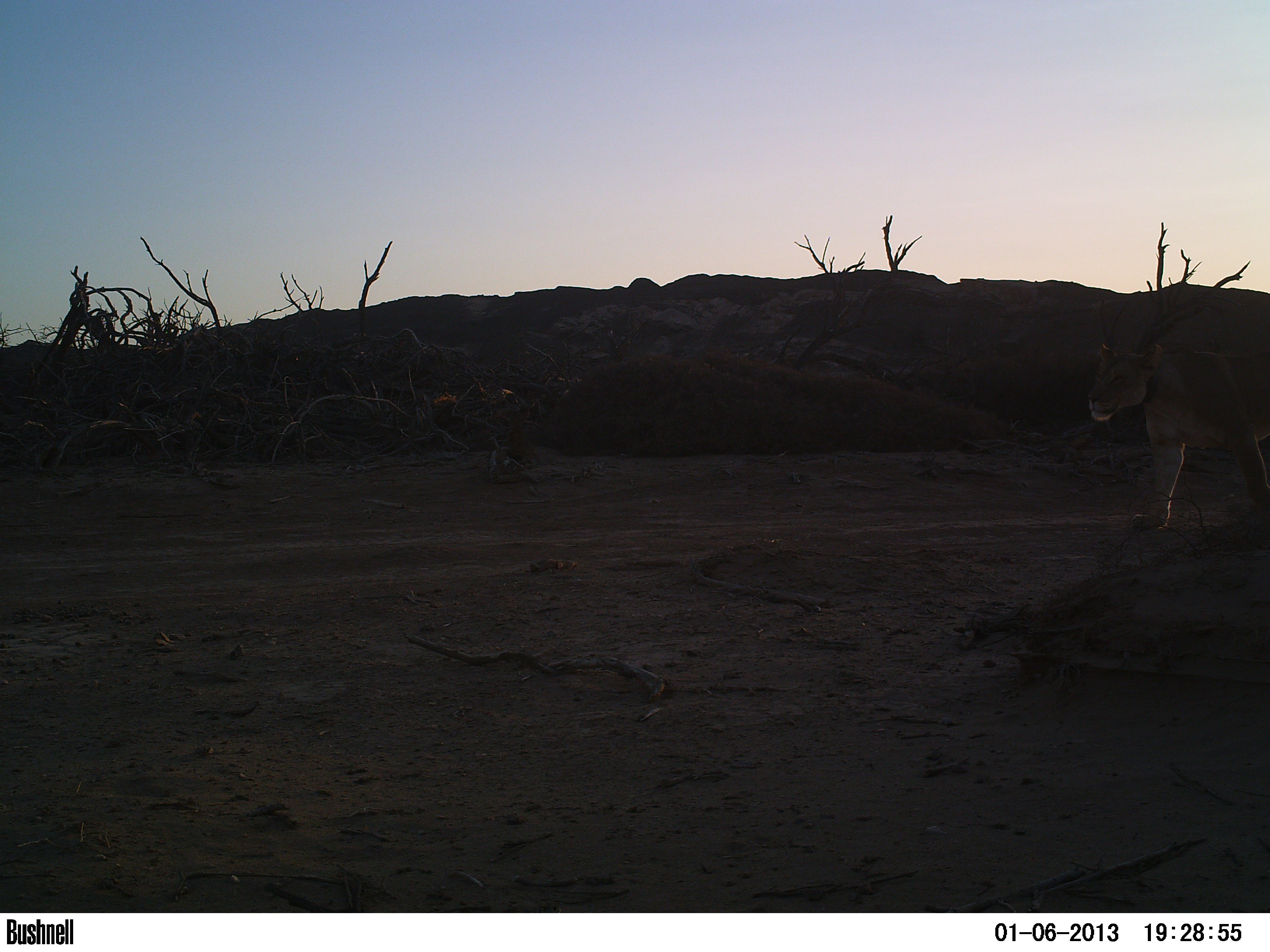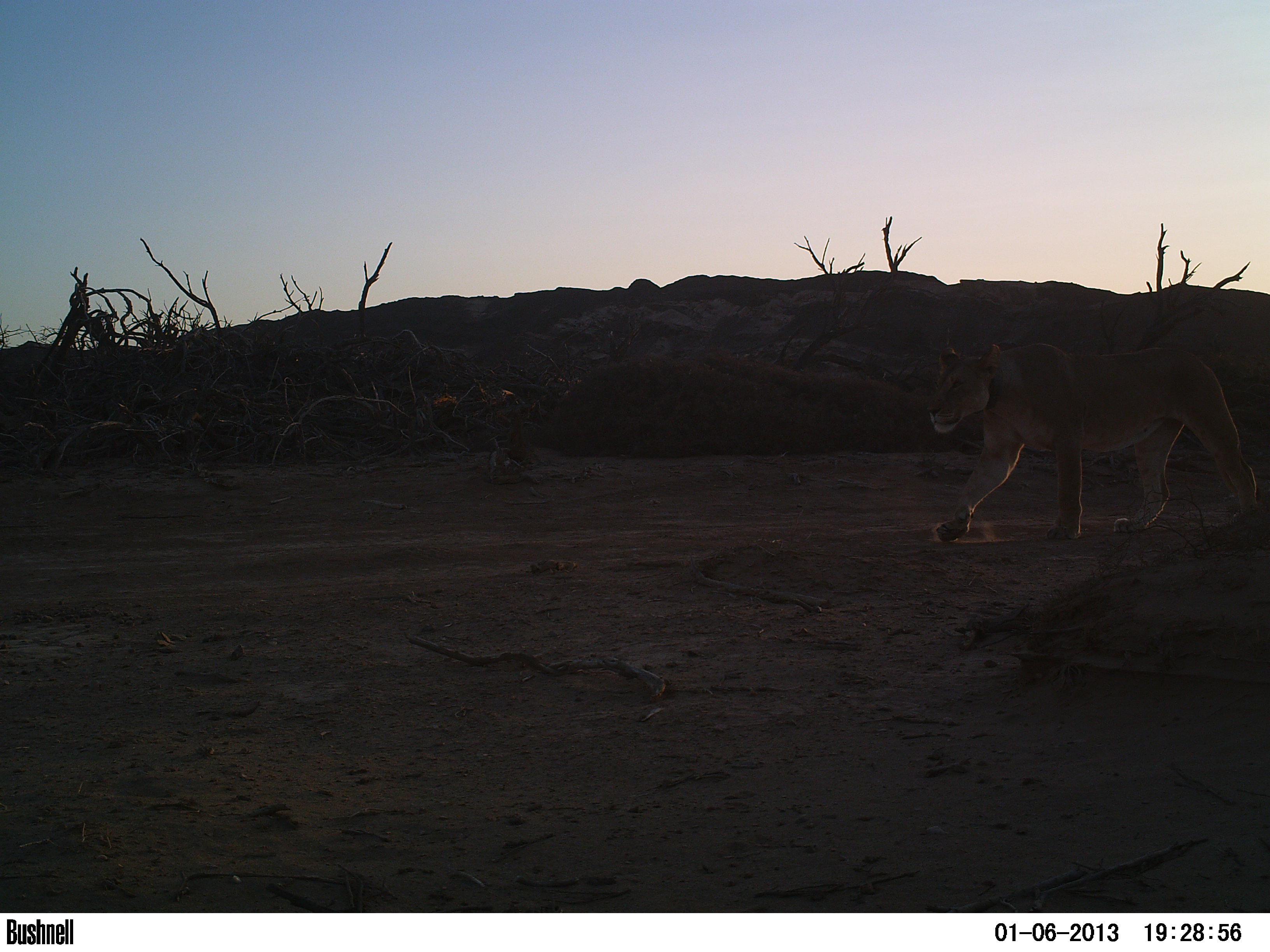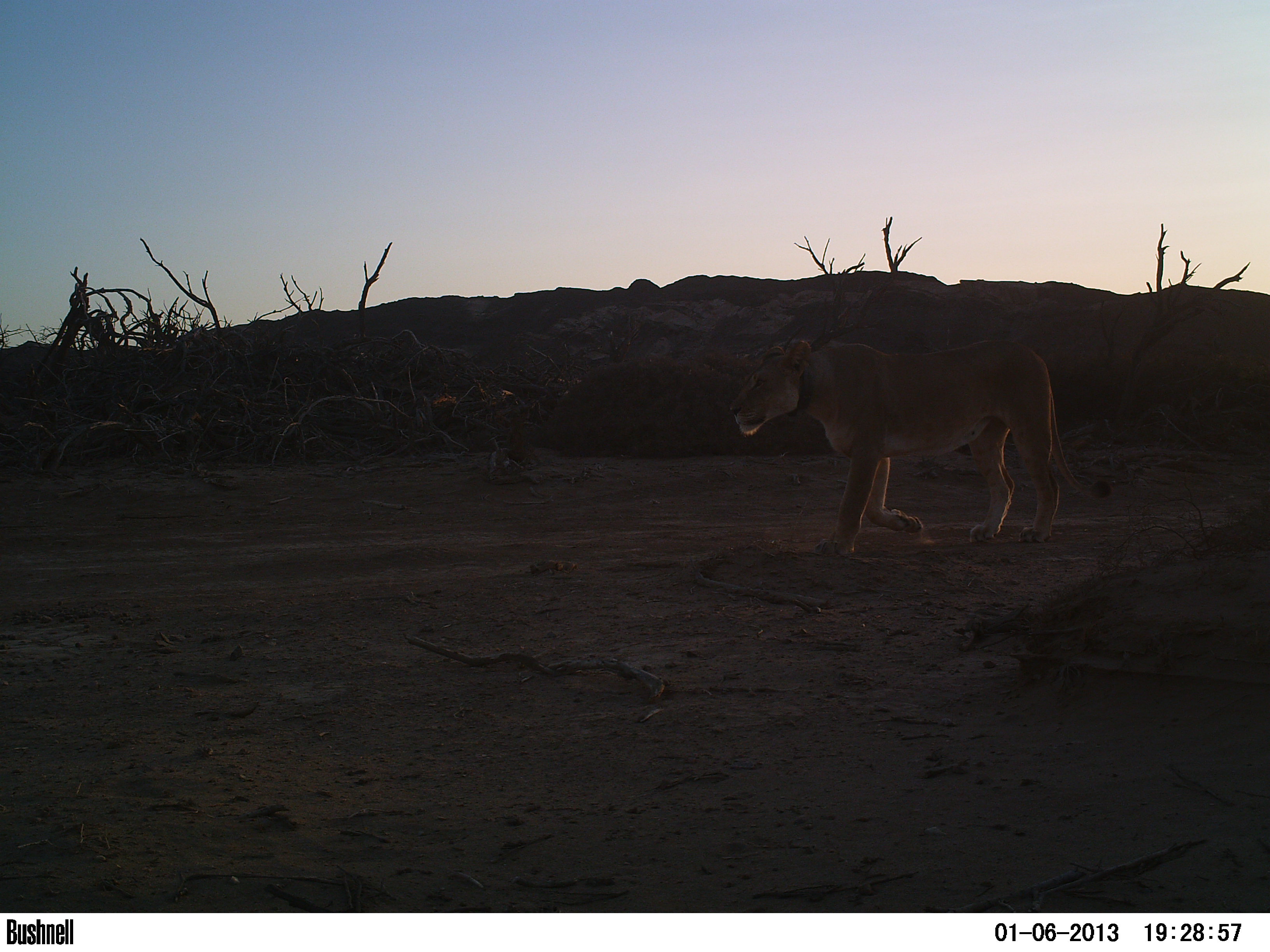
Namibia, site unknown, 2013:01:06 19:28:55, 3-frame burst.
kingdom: Animalia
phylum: Chordata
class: Mammalia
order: Carnivora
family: Felidae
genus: Panthera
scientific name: Panthera leo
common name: lion